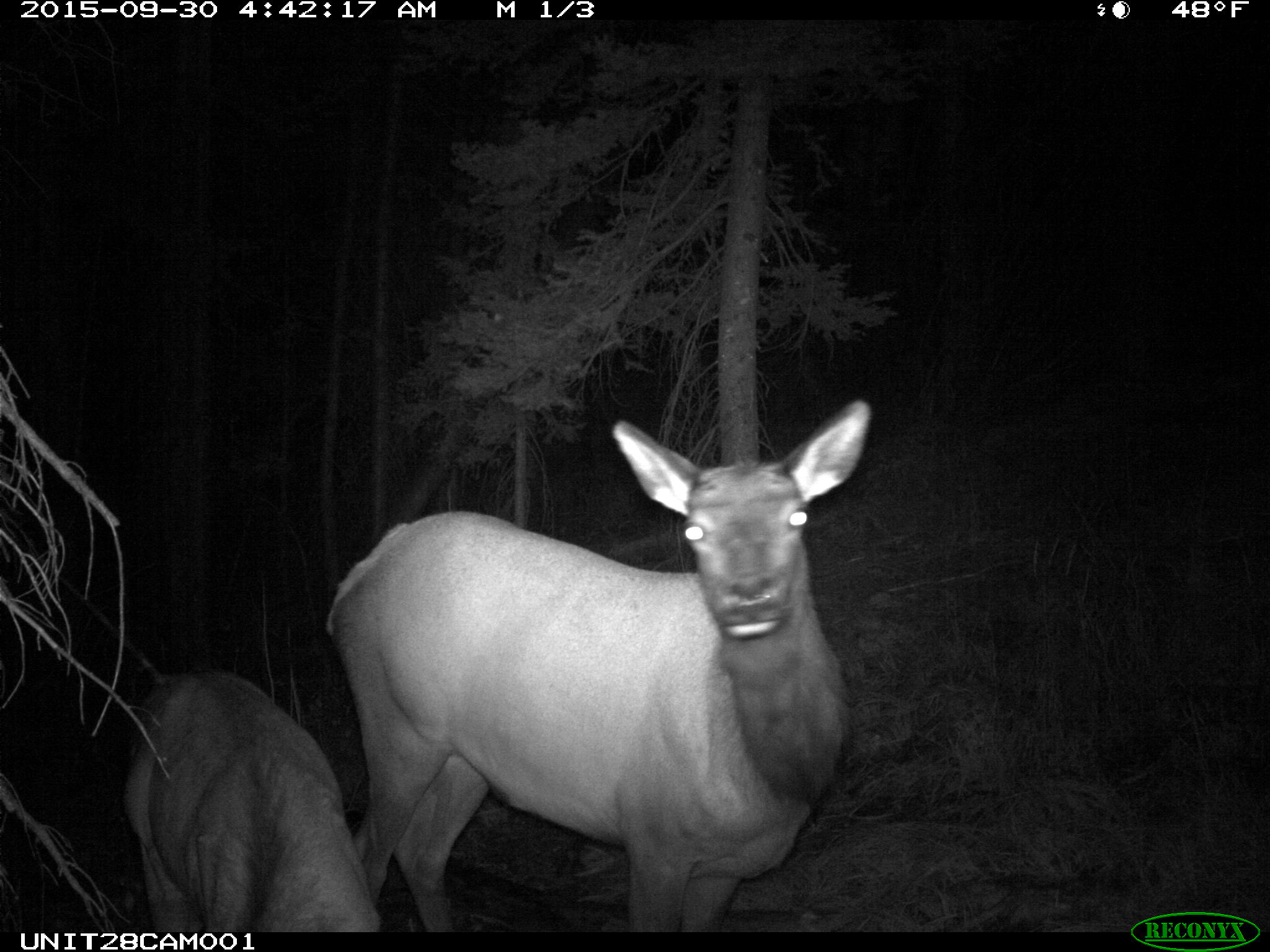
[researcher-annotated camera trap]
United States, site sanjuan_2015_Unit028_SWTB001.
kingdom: Animalia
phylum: Chordata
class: Mammalia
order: Artiodactyla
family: Cervidae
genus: Cervus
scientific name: Cervus elaphus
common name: red deer